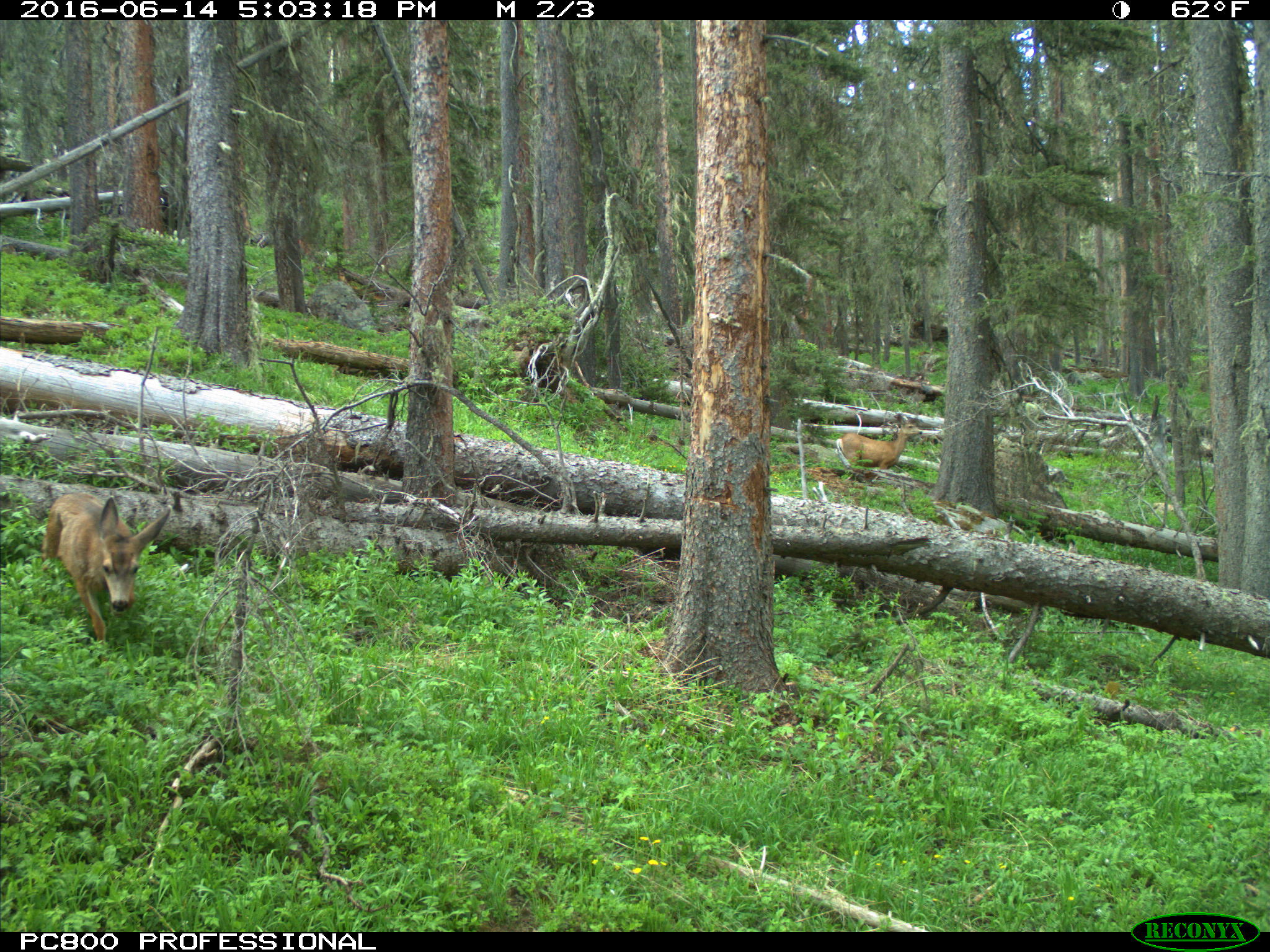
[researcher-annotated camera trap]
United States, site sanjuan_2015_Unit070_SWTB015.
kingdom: Animalia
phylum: Chordata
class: Mammalia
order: Artiodactyla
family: Cervidae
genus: Odocoileus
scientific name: Odocoileus hemionus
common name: mule deer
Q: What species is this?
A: Odocoileus hemionus (mule deer).